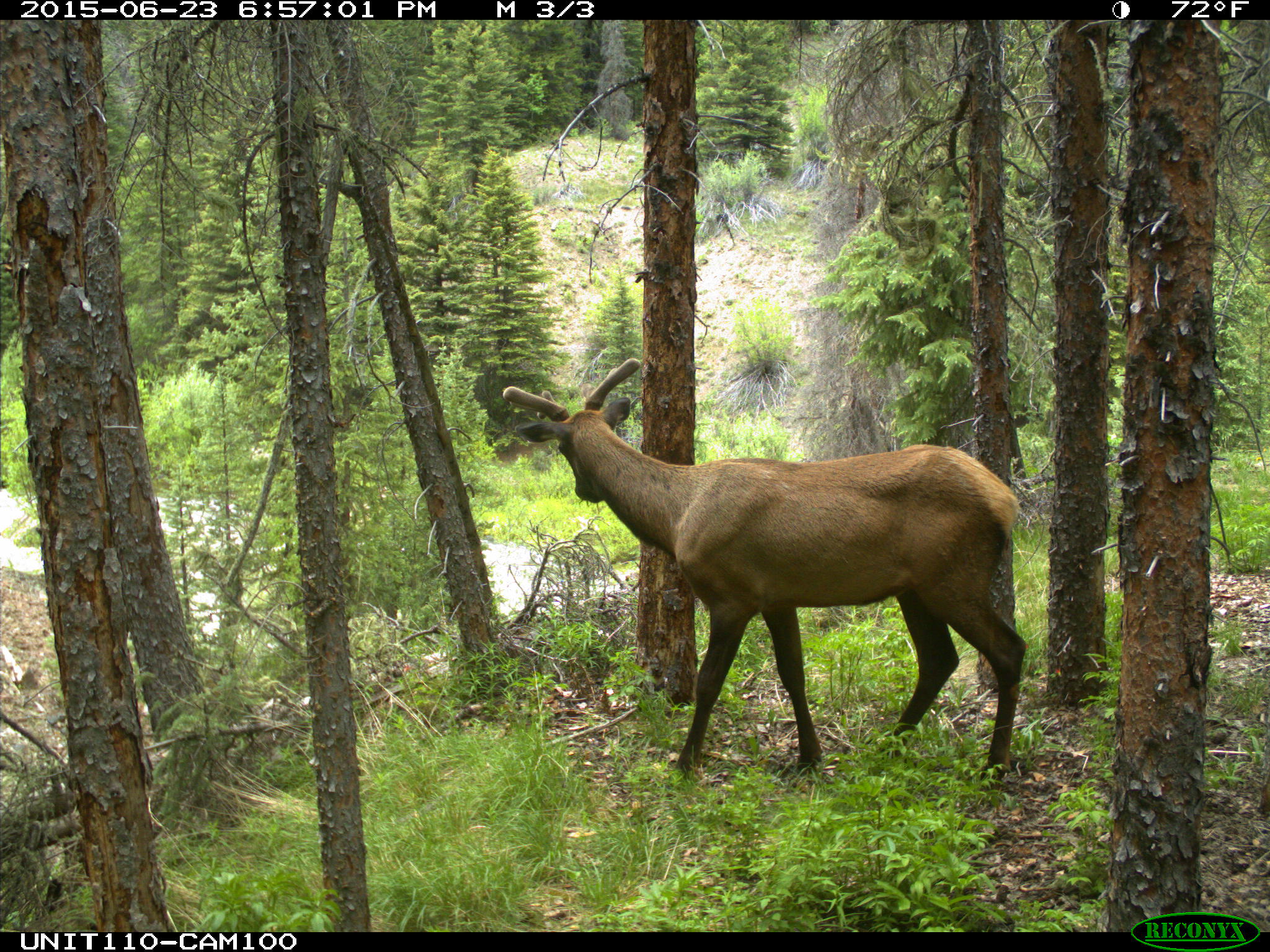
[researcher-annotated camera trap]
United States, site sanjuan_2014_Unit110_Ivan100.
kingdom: Animalia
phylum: Chordata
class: Mammalia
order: Artiodactyla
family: Cervidae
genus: Cervus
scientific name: Cervus elaphus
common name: red deer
Cervus elaphus (red deer).